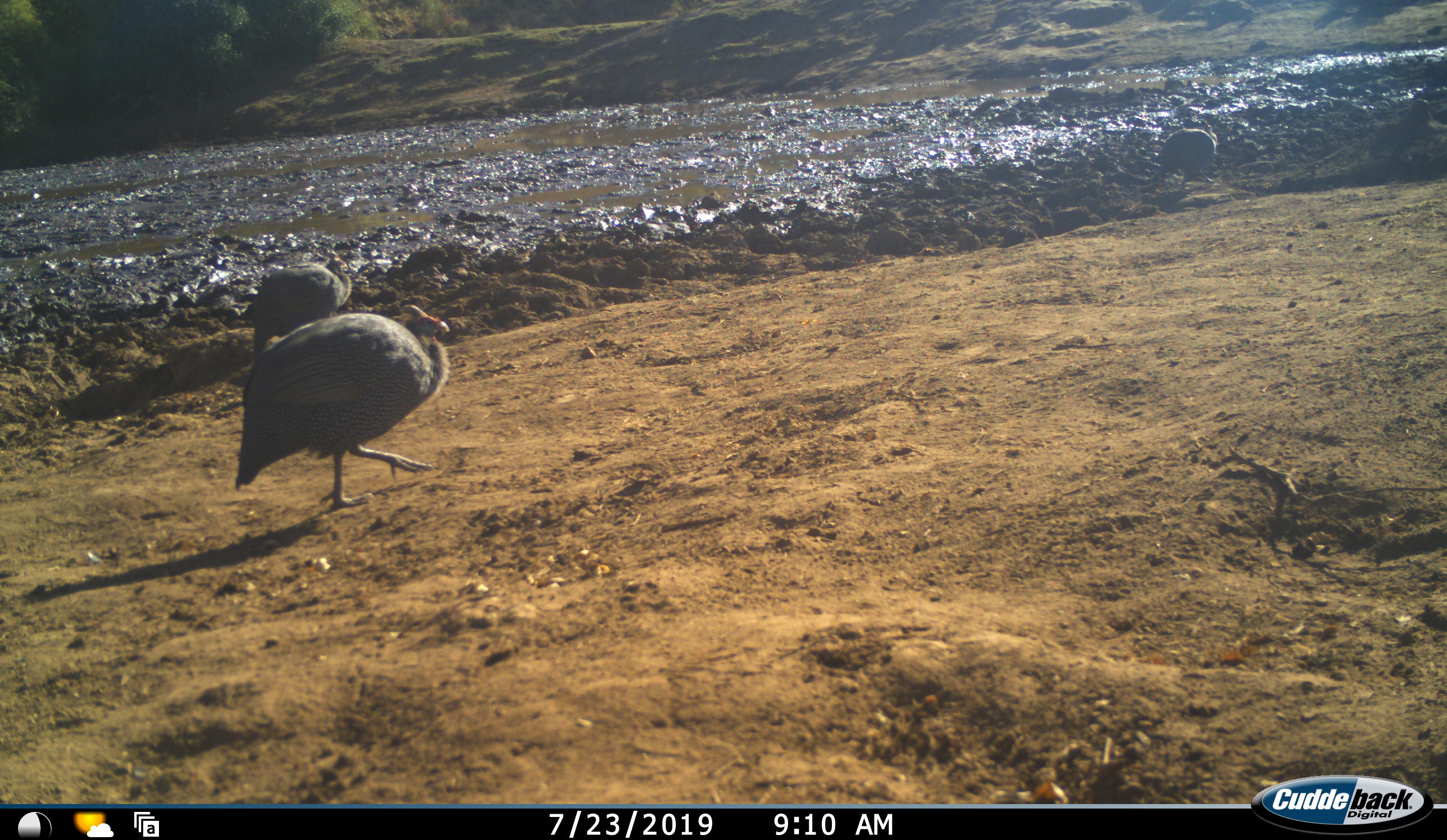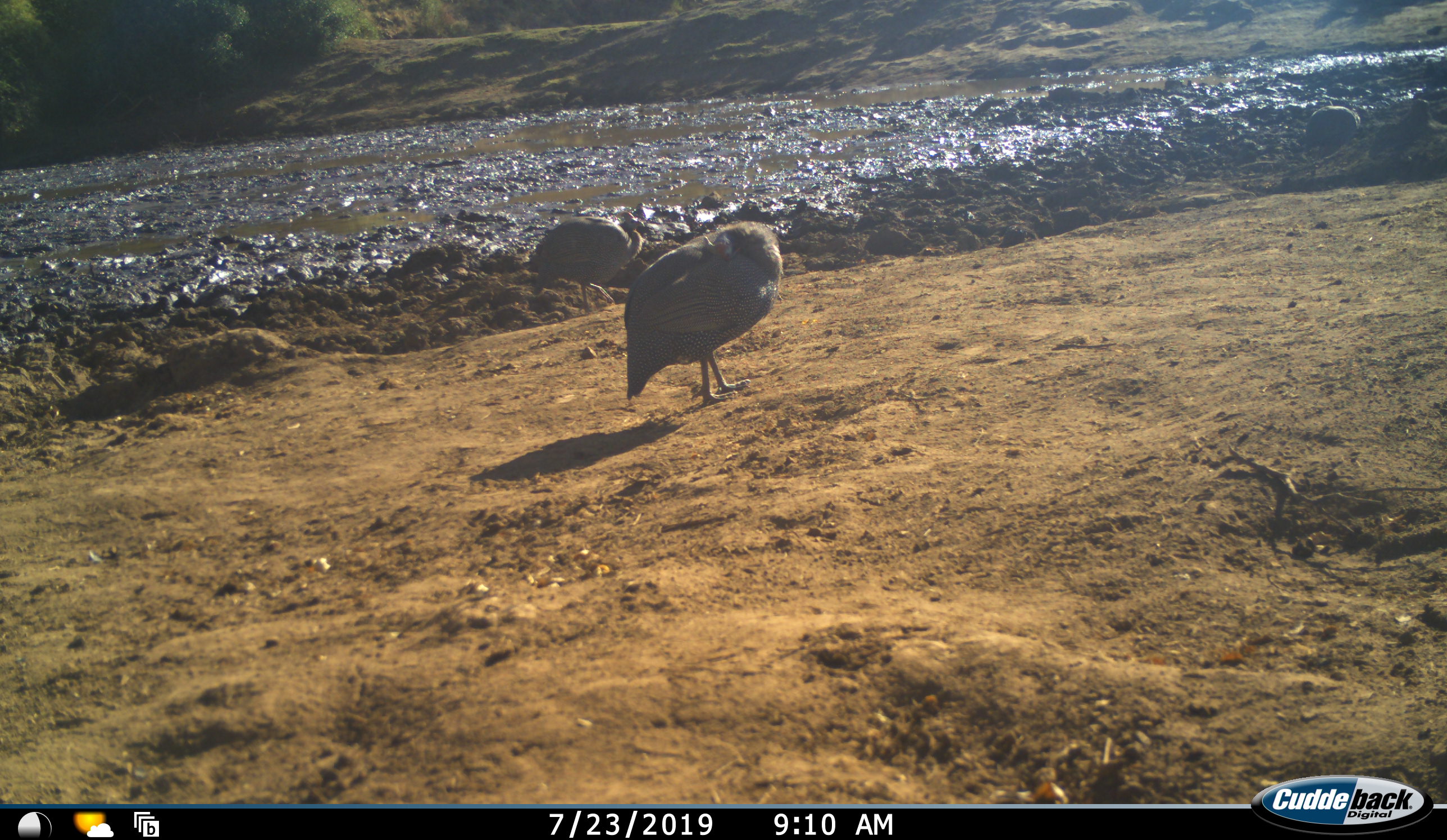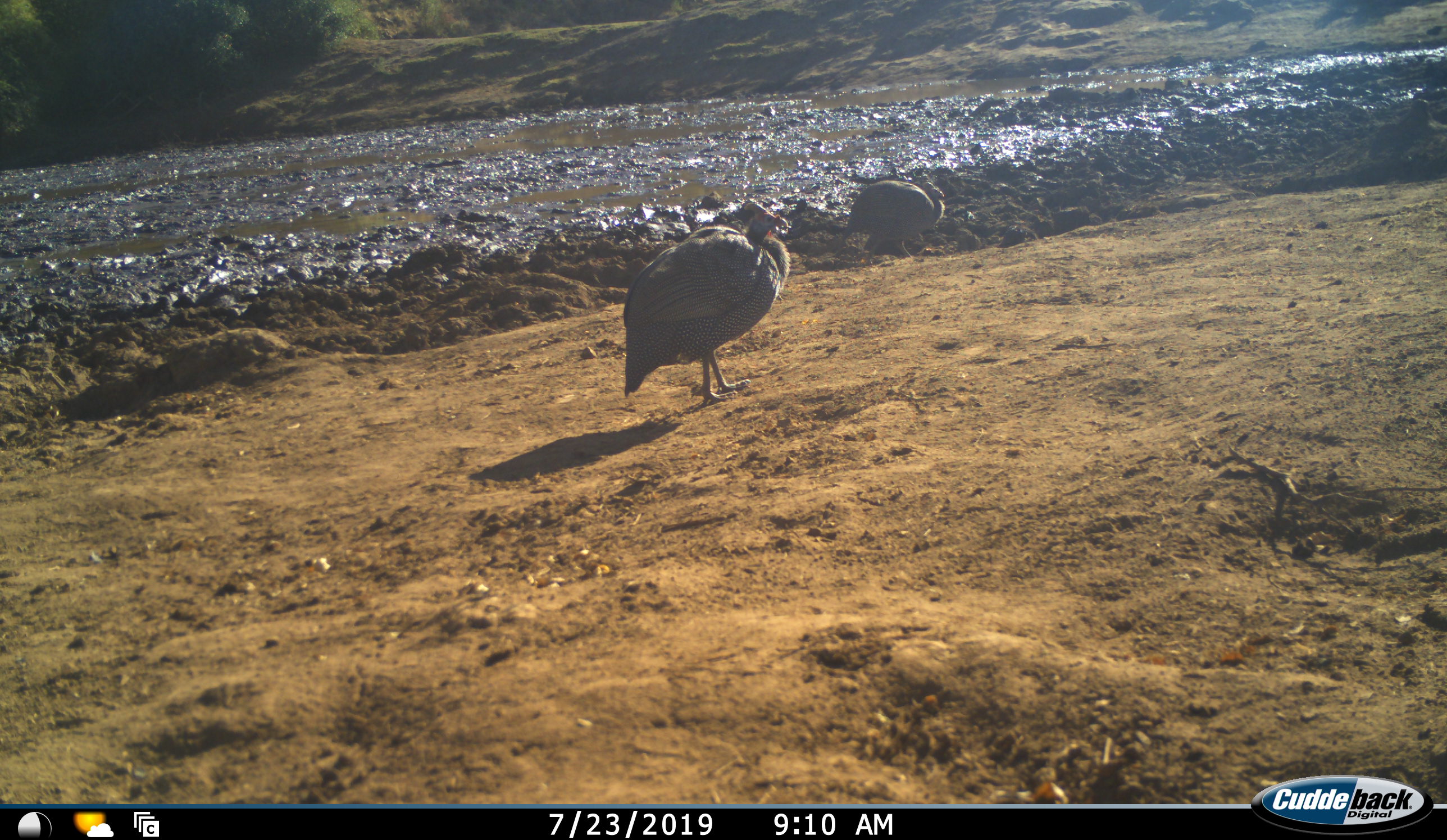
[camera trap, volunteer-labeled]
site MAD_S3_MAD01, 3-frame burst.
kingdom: Animalia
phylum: Chordata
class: Aves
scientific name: Aves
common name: bird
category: birdother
Birdother (bird) (Aves), count 3. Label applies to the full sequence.